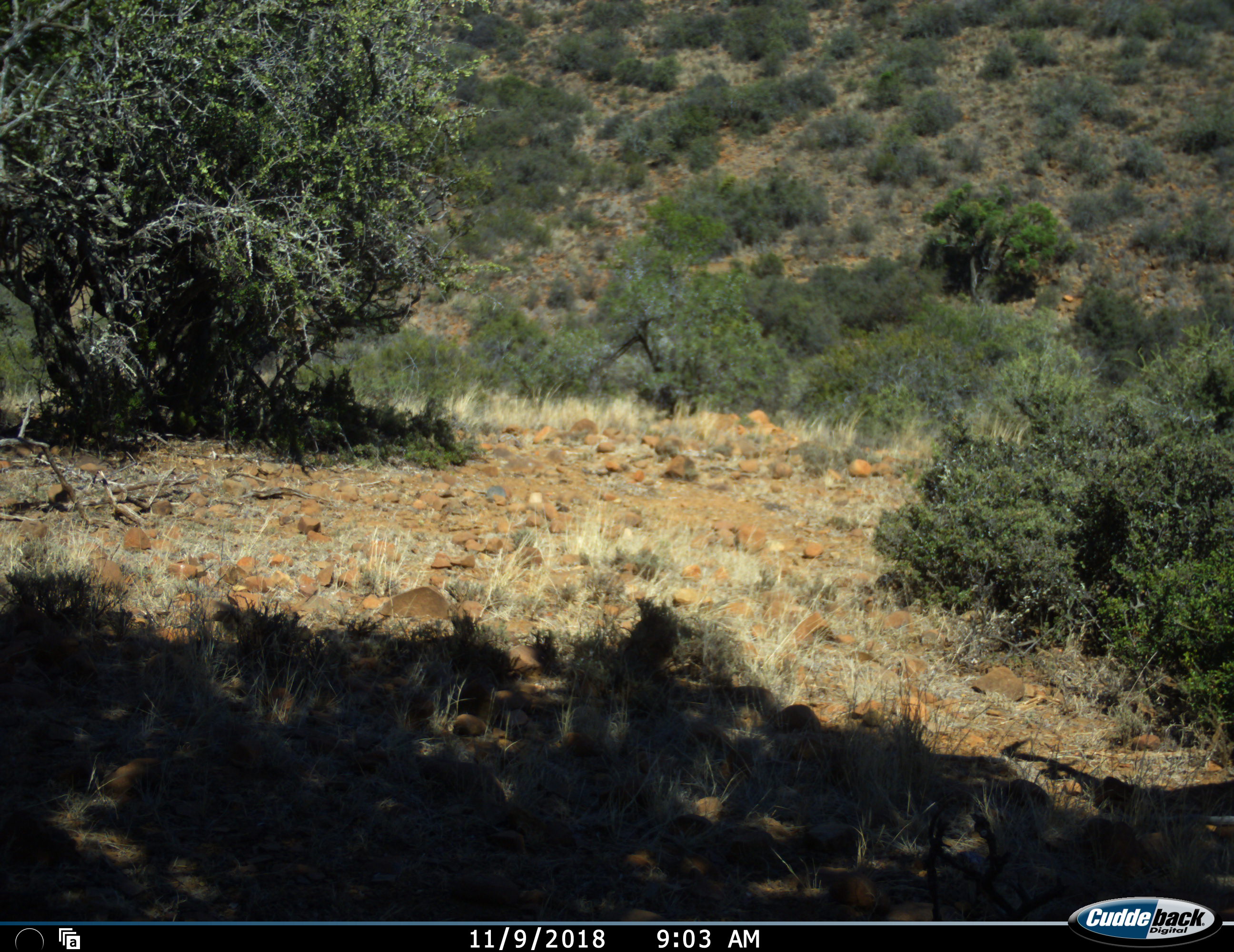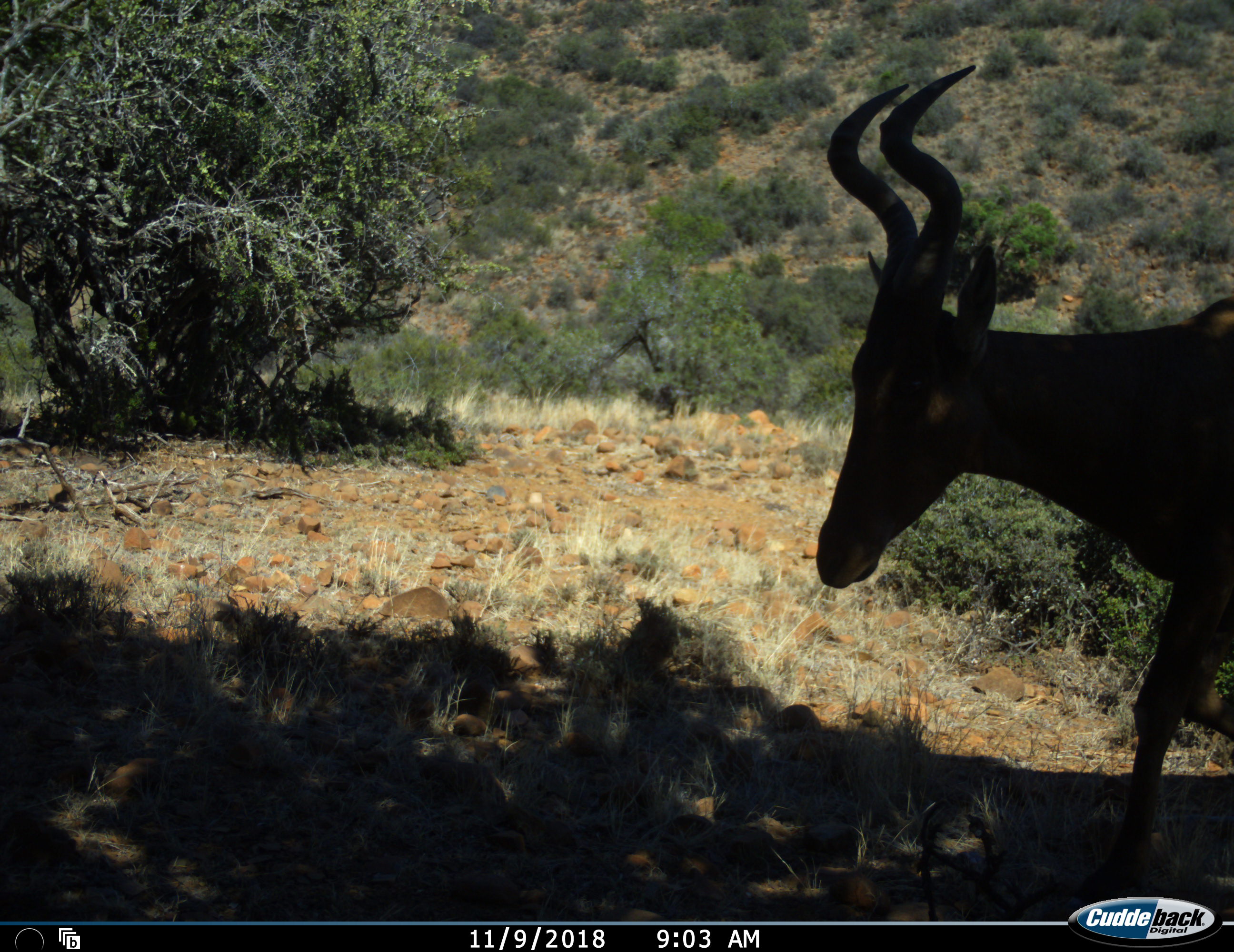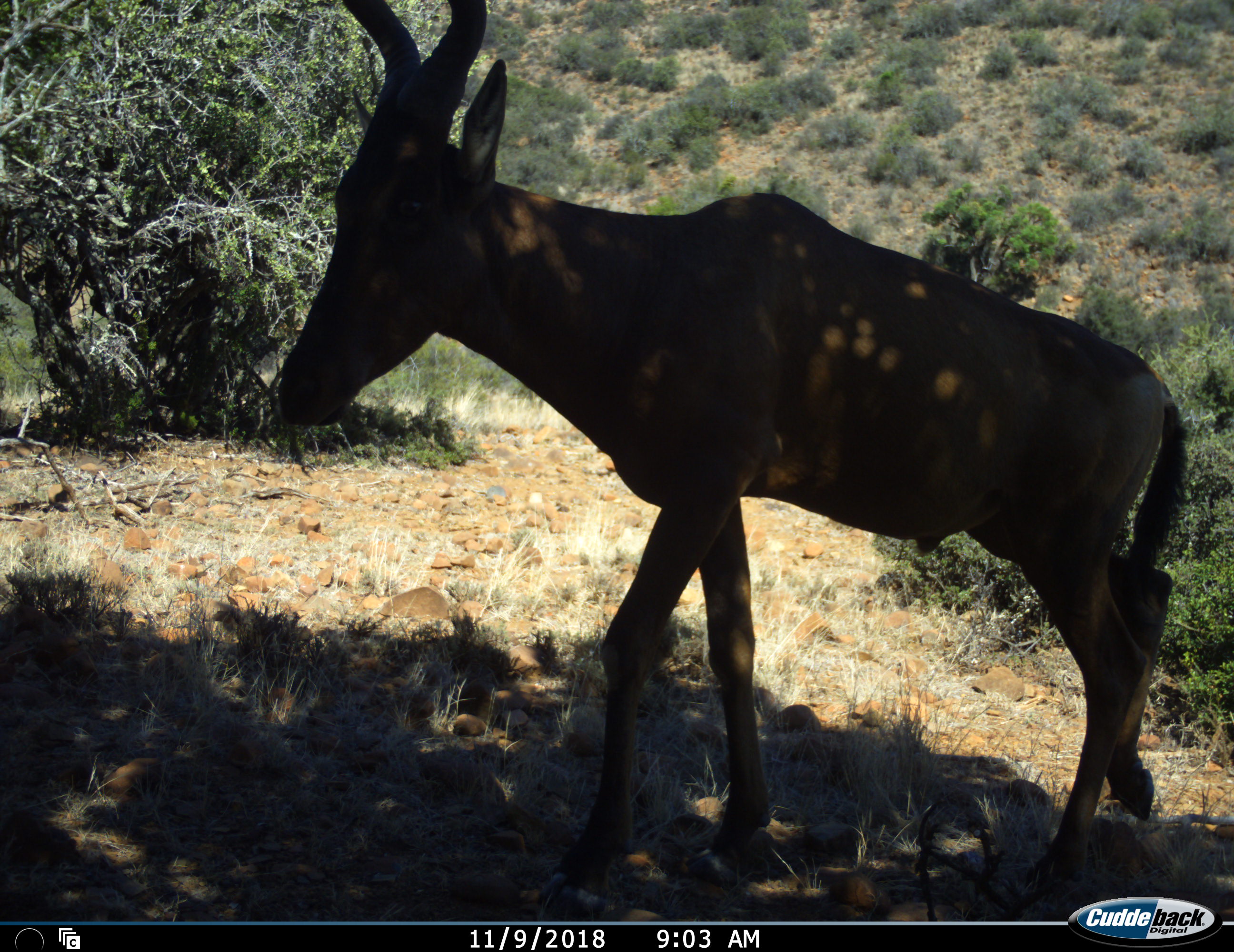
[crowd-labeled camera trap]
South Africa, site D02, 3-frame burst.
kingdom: Animalia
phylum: Chordata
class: Mammalia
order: Artiodactyla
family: Bovidae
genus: Alcelaphus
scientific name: Alcelaphus buselaphus caama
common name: red hartebeest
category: hartebeestred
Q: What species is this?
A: Hartebeestred (red hartebeest) (Alcelaphus buselaphus caama).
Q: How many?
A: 1.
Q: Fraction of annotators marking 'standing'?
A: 12%.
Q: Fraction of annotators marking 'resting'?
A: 0%.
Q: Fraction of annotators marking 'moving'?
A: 100%.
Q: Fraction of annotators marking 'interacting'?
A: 0%.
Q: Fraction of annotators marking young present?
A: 0%.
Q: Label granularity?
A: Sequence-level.